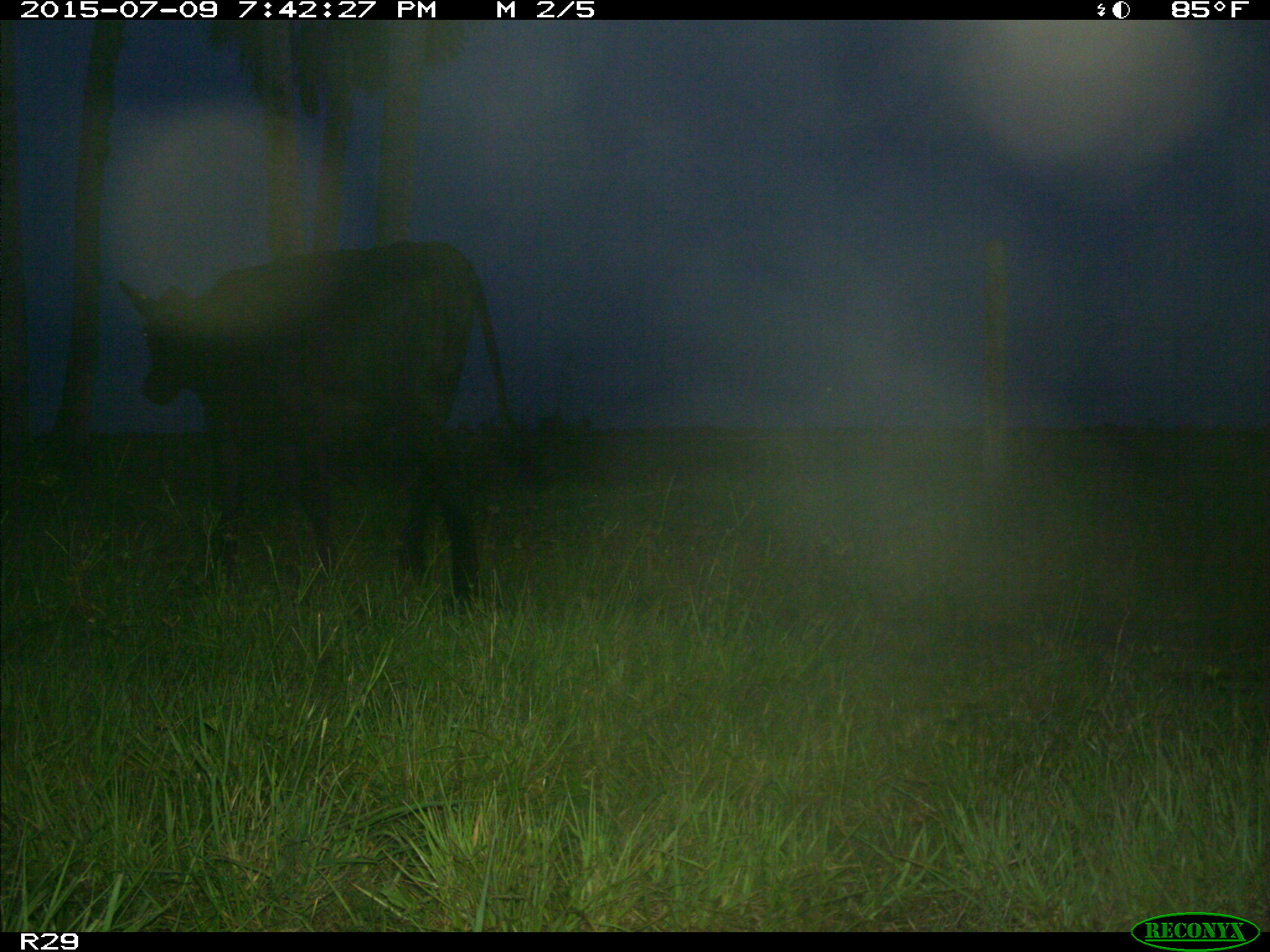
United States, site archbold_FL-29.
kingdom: Animalia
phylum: Chordata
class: Mammalia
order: Artiodactyla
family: Bovidae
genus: Bos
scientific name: Bos taurus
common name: domestic cow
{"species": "Bos taurus (domestic cow)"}